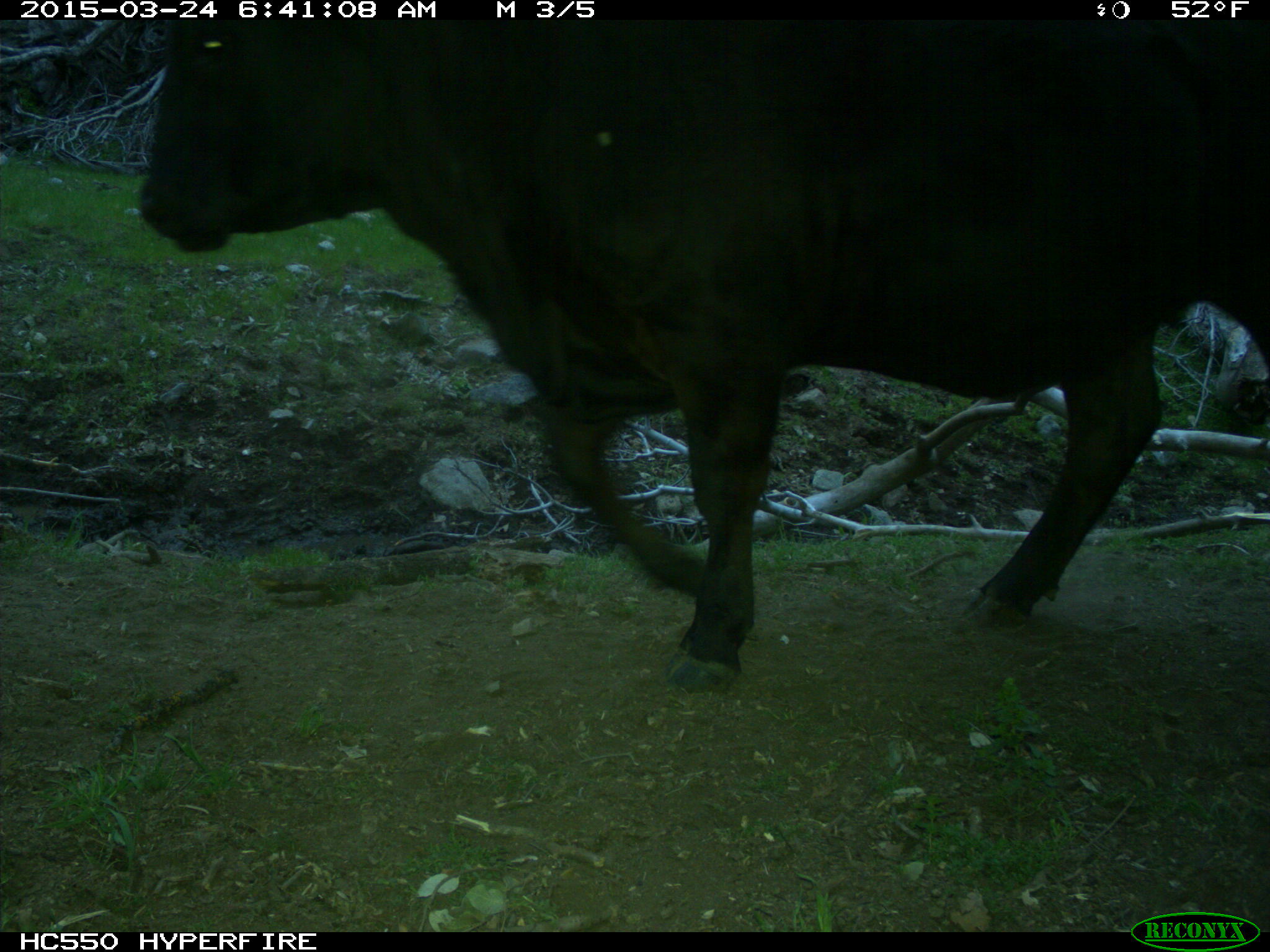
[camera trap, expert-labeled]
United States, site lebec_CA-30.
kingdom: Animalia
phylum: Chordata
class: Mammalia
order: Artiodactyla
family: Bovidae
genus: Bos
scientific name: Bos taurus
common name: domestic cow